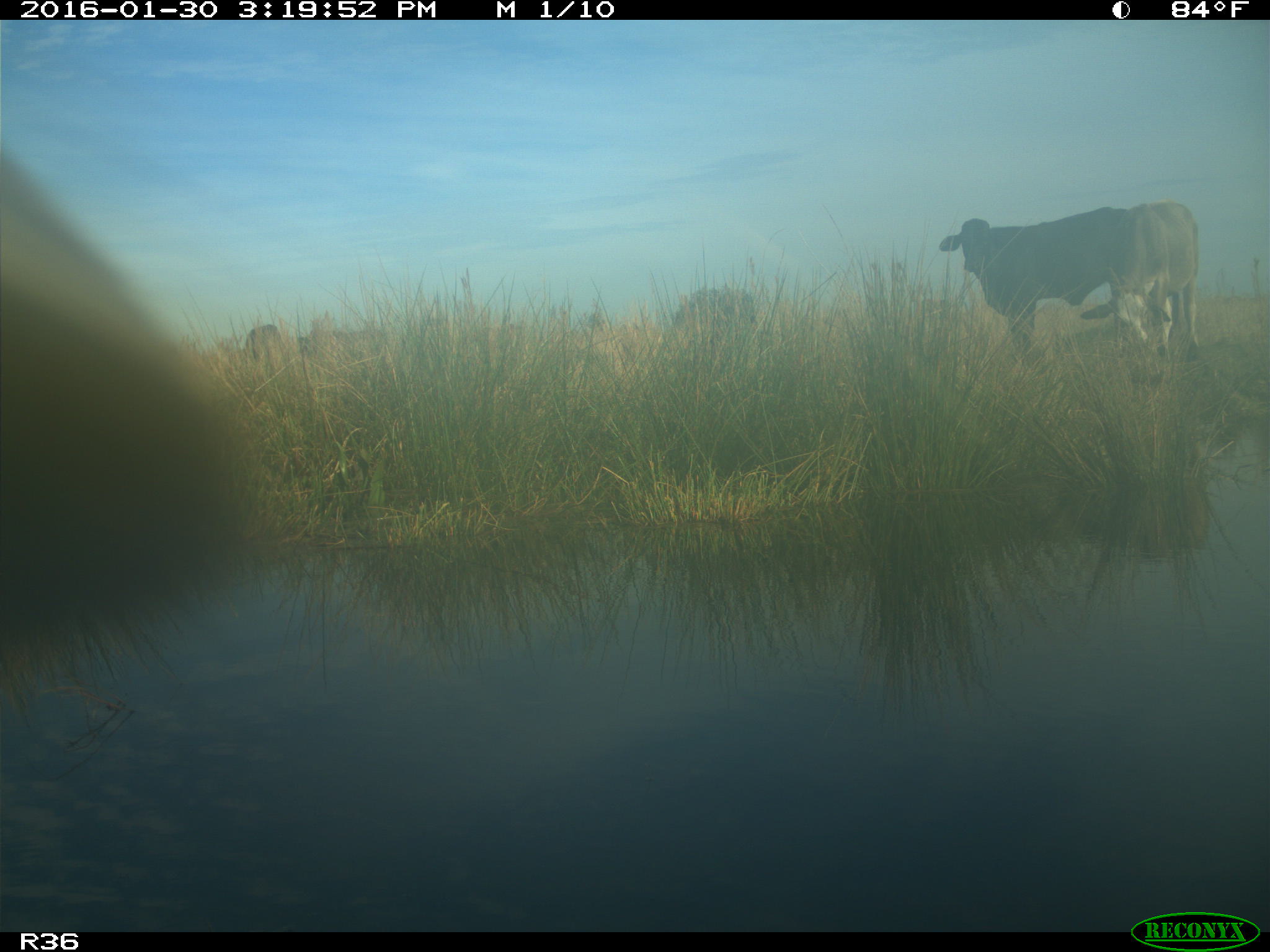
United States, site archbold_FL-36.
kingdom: Animalia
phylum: Chordata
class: Mammalia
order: Artiodactyla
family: Bovidae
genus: Bos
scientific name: Bos taurus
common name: domestic cow